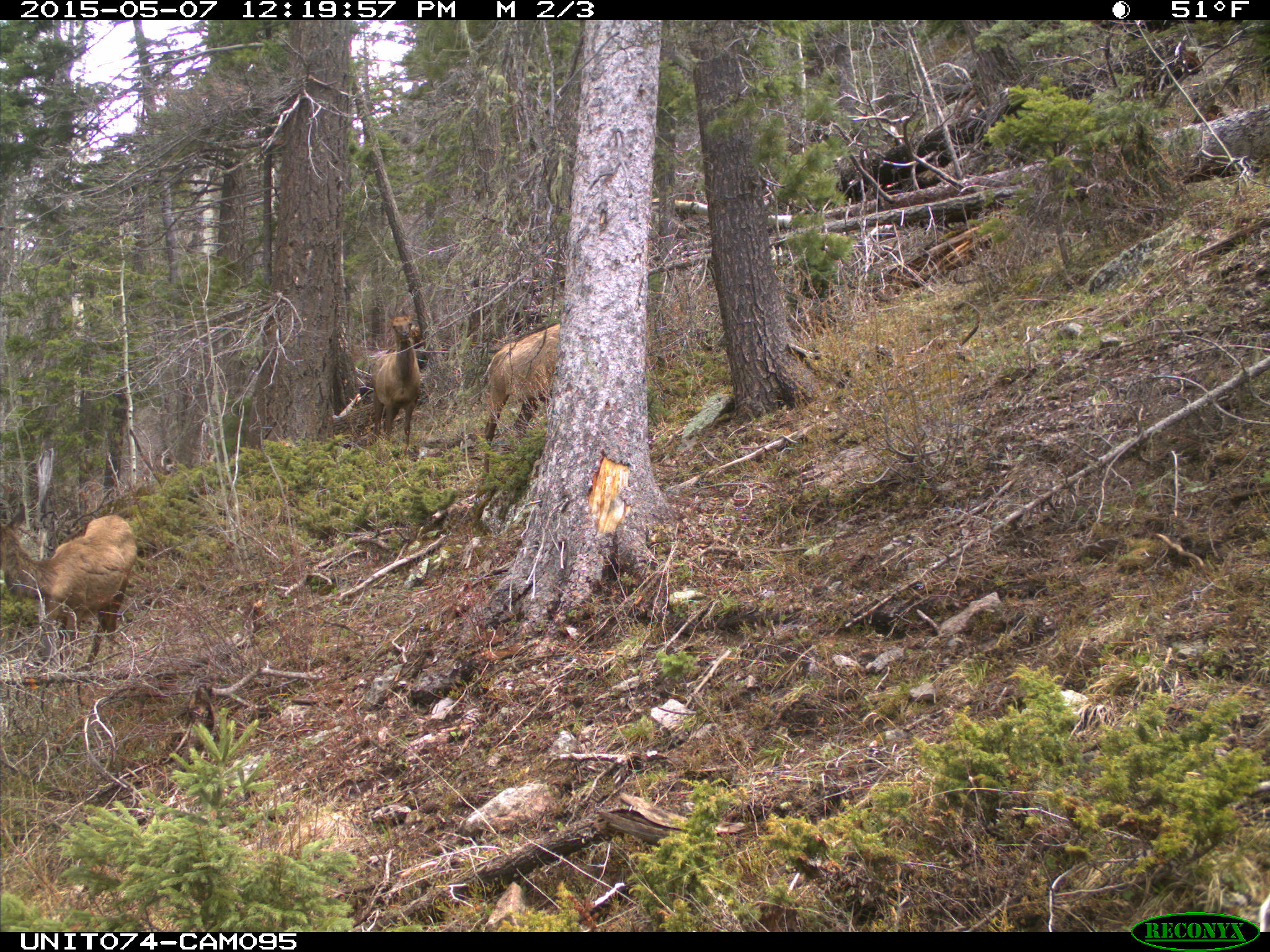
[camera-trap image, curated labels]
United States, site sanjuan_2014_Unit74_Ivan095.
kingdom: Animalia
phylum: Chordata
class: Mammalia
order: Artiodactyla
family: Cervidae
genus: Cervus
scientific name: Cervus elaphus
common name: red deer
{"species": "Cervus elaphus (red deer)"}